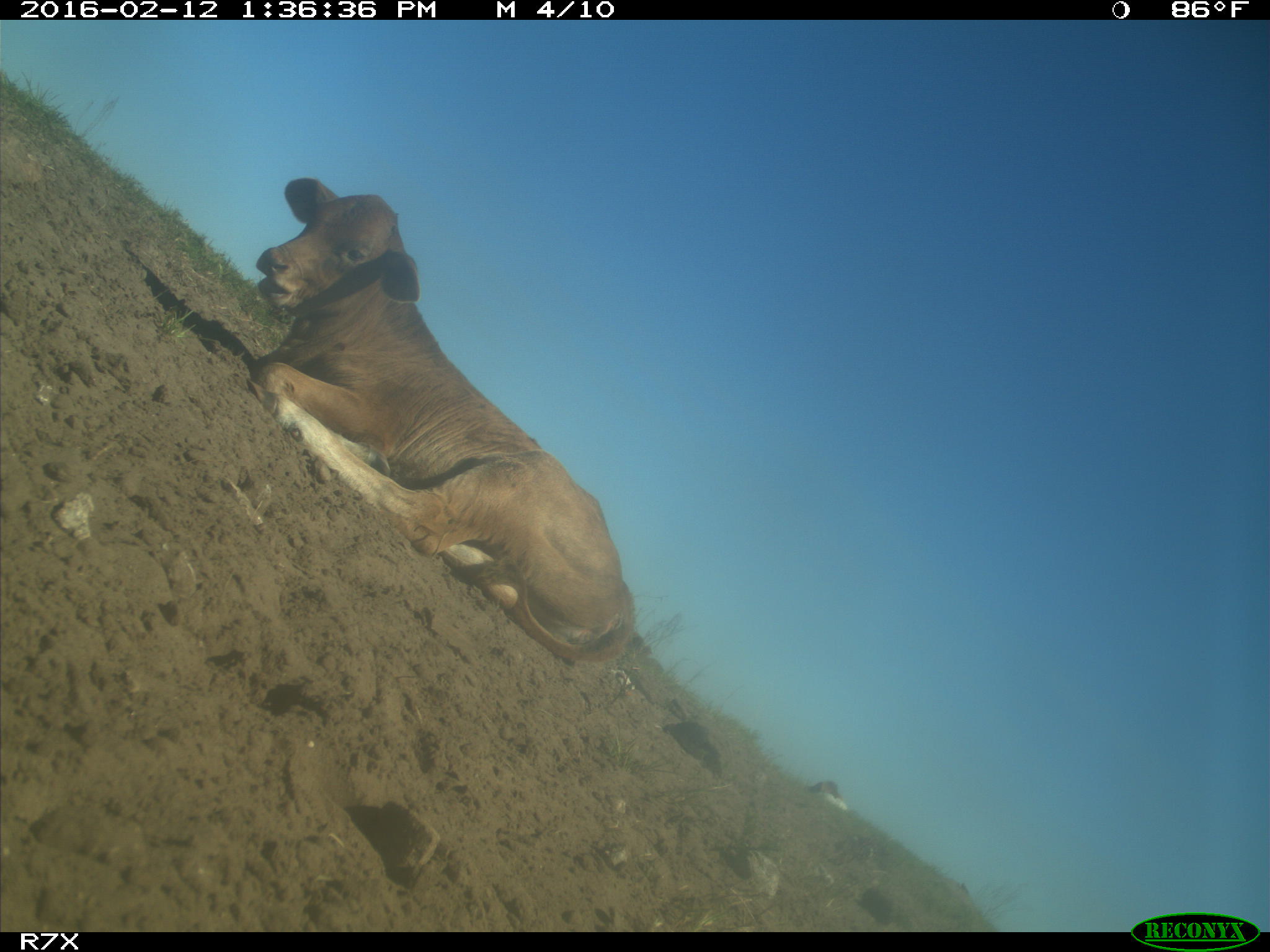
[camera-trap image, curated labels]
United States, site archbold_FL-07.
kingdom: Animalia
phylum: Chordata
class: Mammalia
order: Artiodactyla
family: Bovidae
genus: Bos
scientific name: Bos taurus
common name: domestic cow